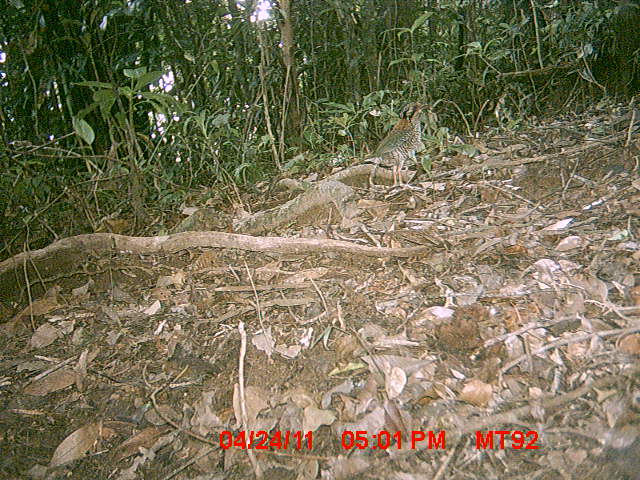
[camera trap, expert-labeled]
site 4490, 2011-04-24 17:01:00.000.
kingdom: Animalia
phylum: Chordata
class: Aves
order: Coraciiformes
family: Brachypteraciidae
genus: Brachypteracias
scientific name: Brachypteracias squamiger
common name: scaly ground roller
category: geobiastes squamiger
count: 1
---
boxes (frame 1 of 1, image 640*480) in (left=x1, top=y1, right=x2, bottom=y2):
geobiastes squamiger: (left=366, top=100, right=428, bottom=190)